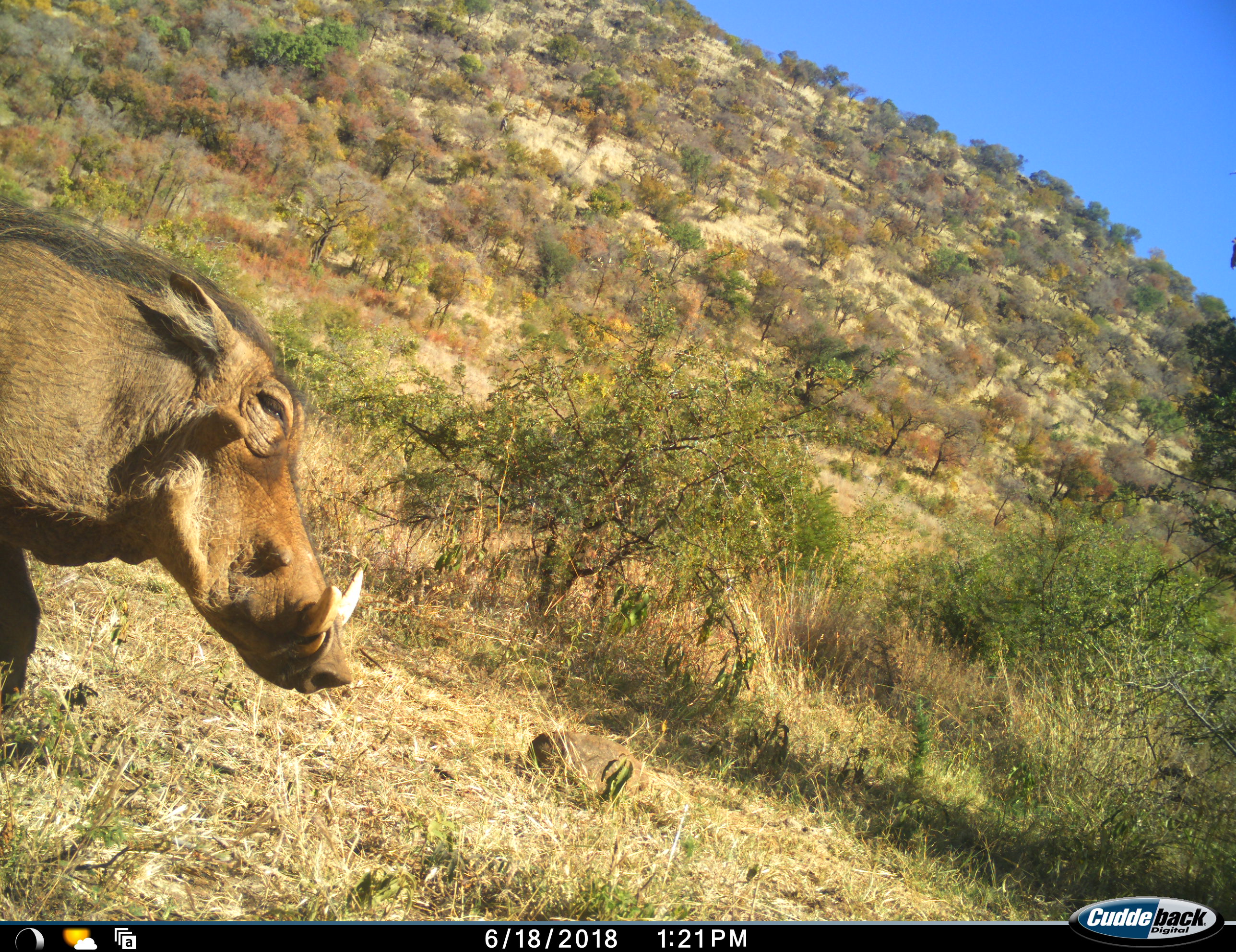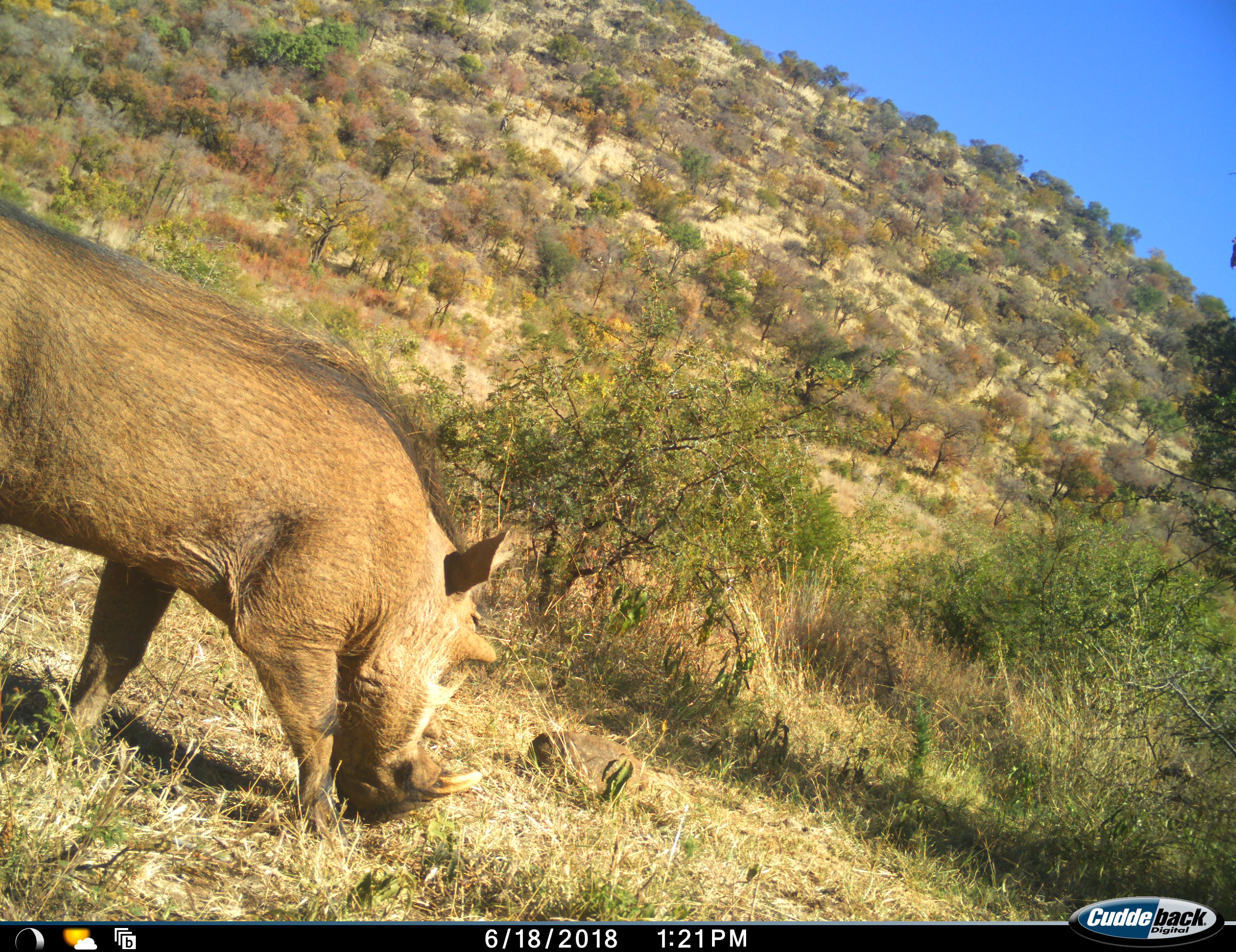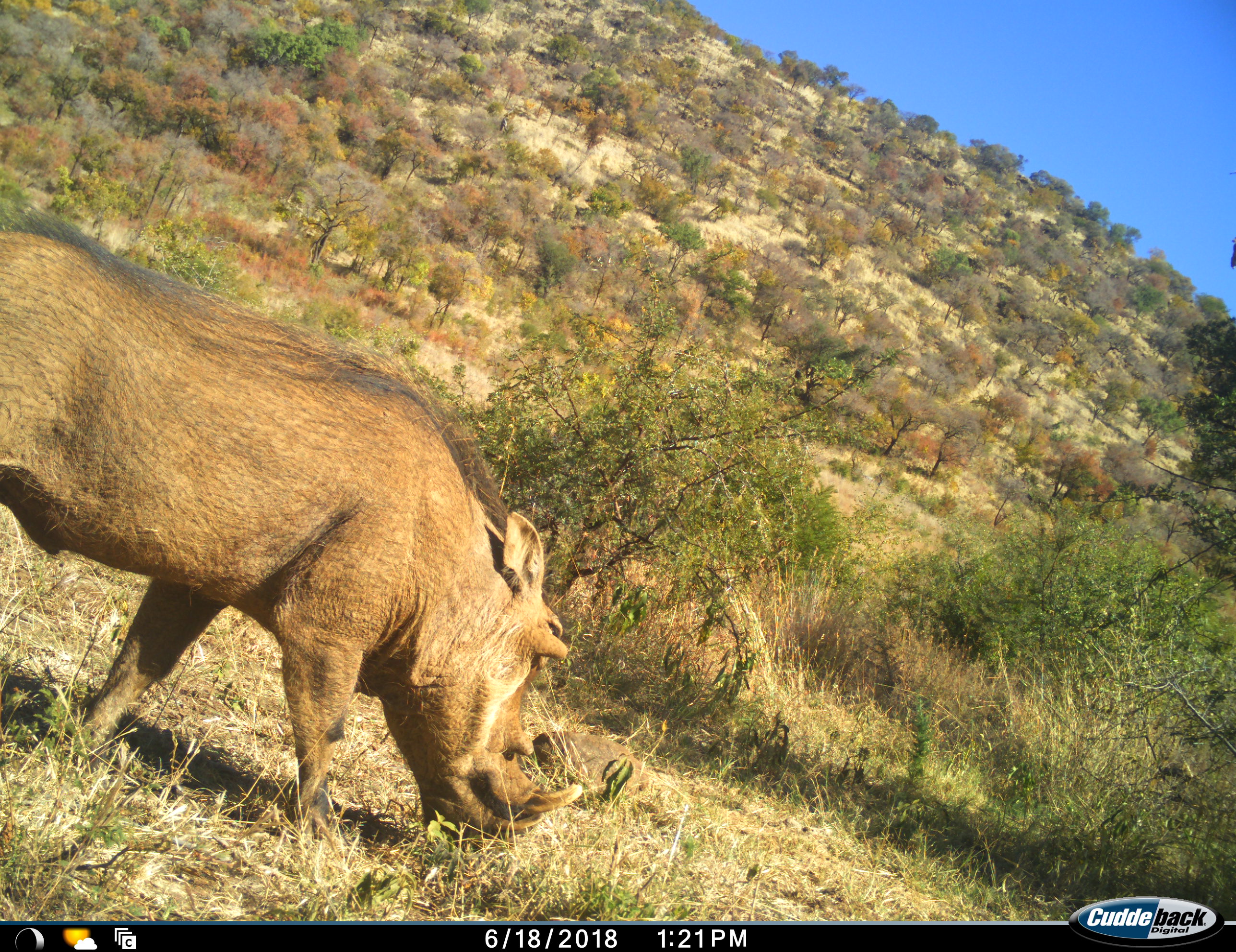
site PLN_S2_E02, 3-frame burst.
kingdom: Animalia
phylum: Chordata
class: Mammalia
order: Artiodactyla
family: Suidae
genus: Phacochoerus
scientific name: Phacochoerus africanus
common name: warthog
Warthog (Phacochoerus africanus), count 1. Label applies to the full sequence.